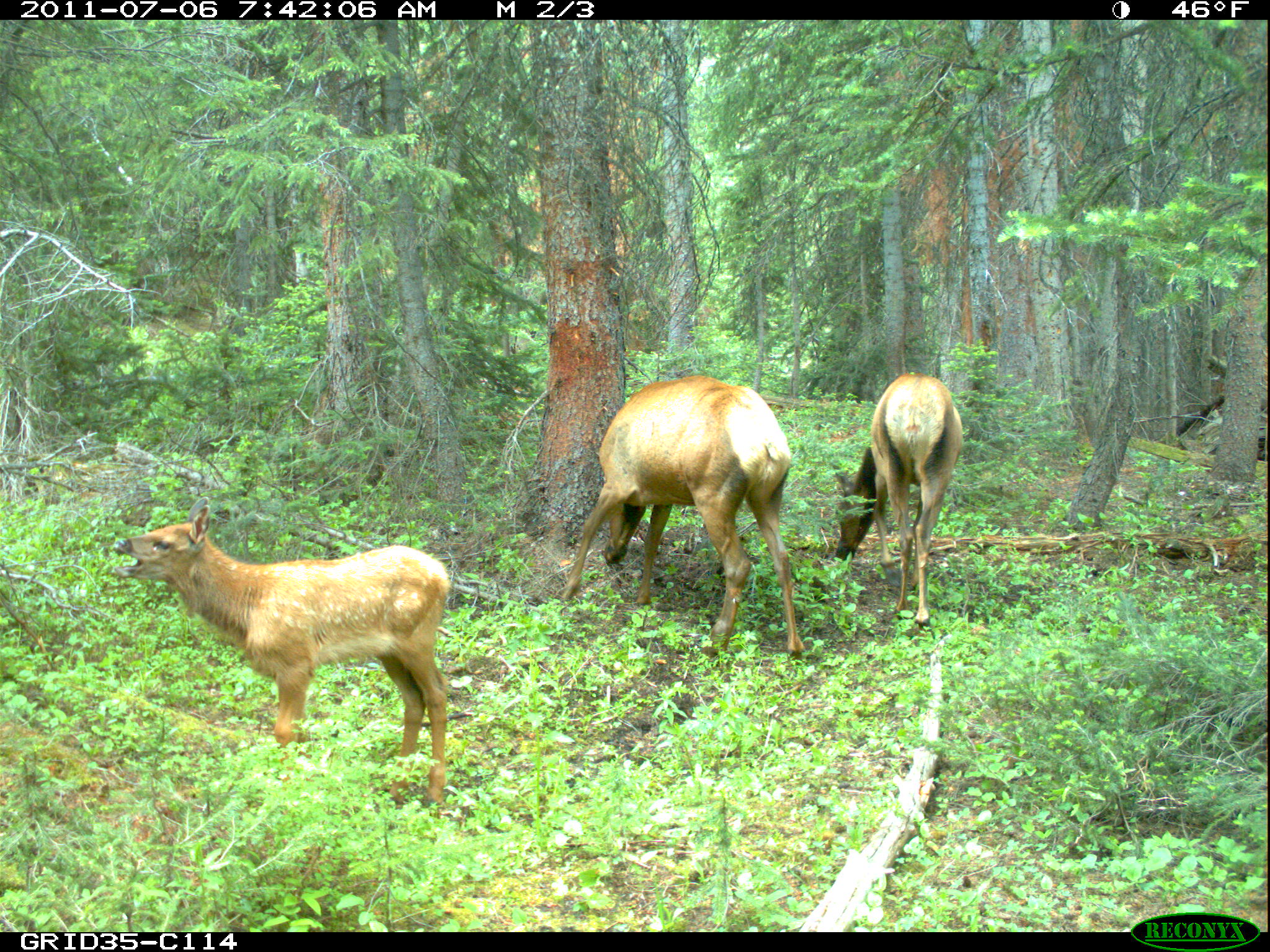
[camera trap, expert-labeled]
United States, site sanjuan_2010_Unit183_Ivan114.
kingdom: Animalia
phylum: Chordata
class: Mammalia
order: Artiodactyla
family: Cervidae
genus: Cervus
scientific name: Cervus elaphus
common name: red deer